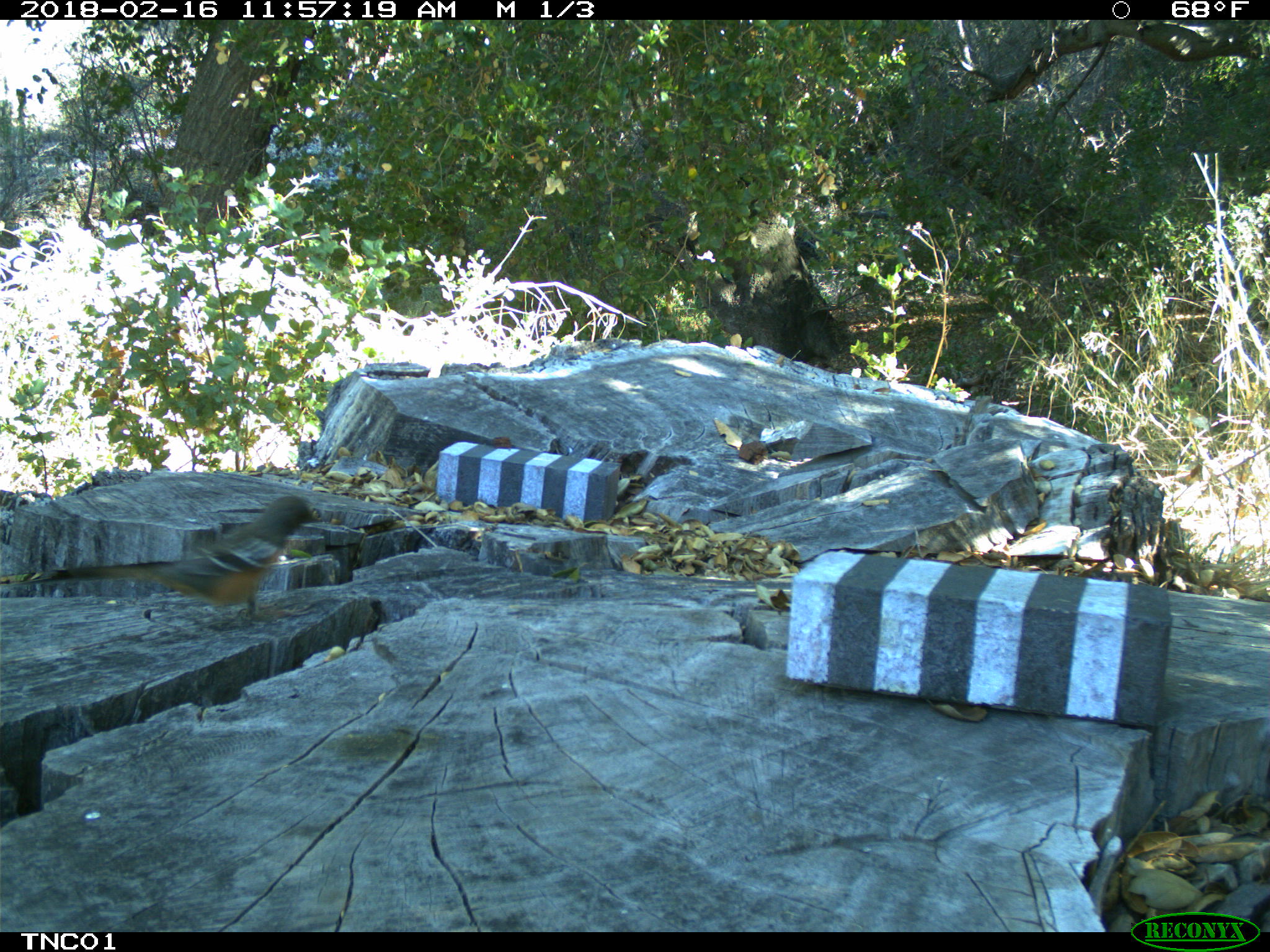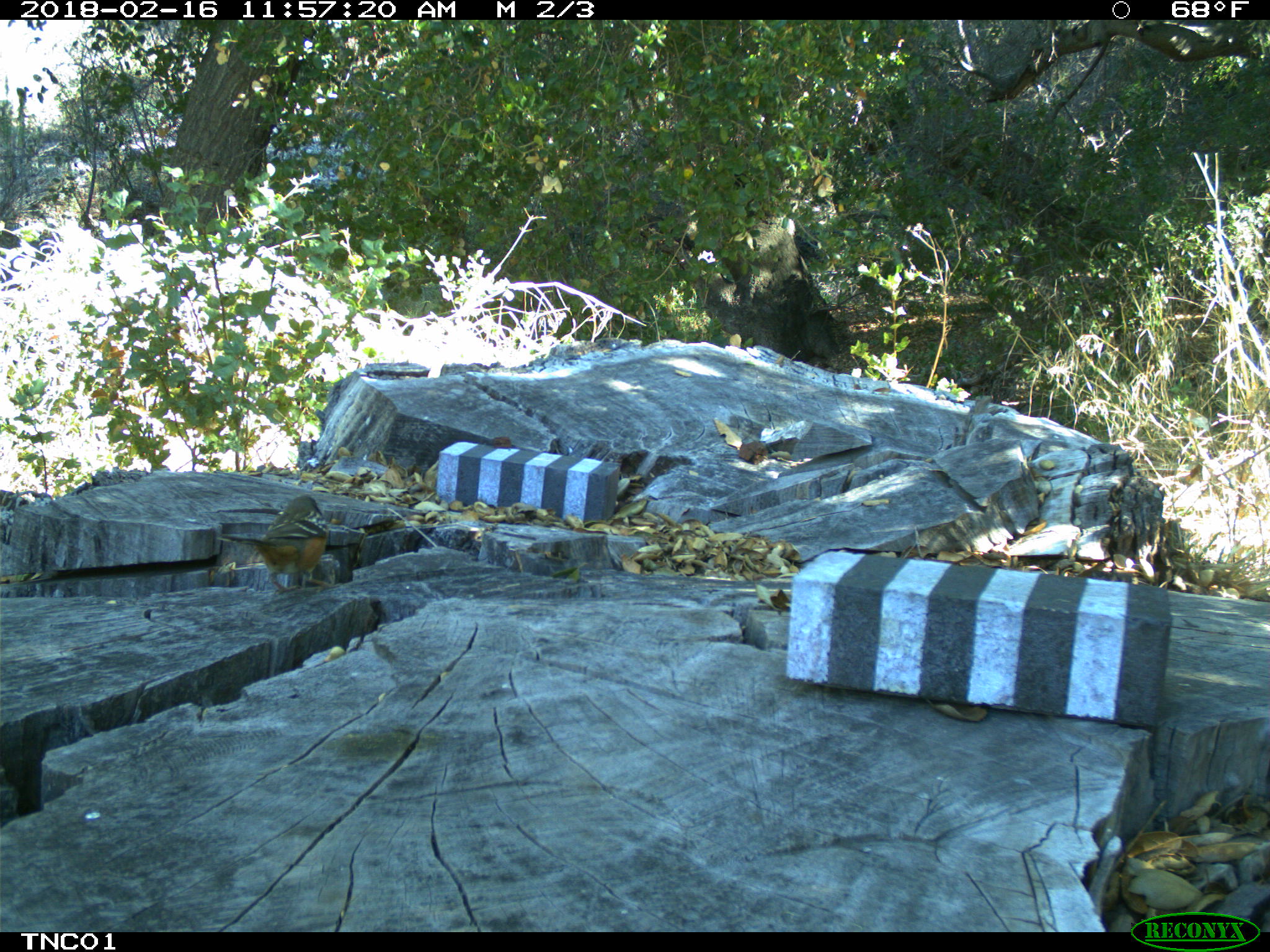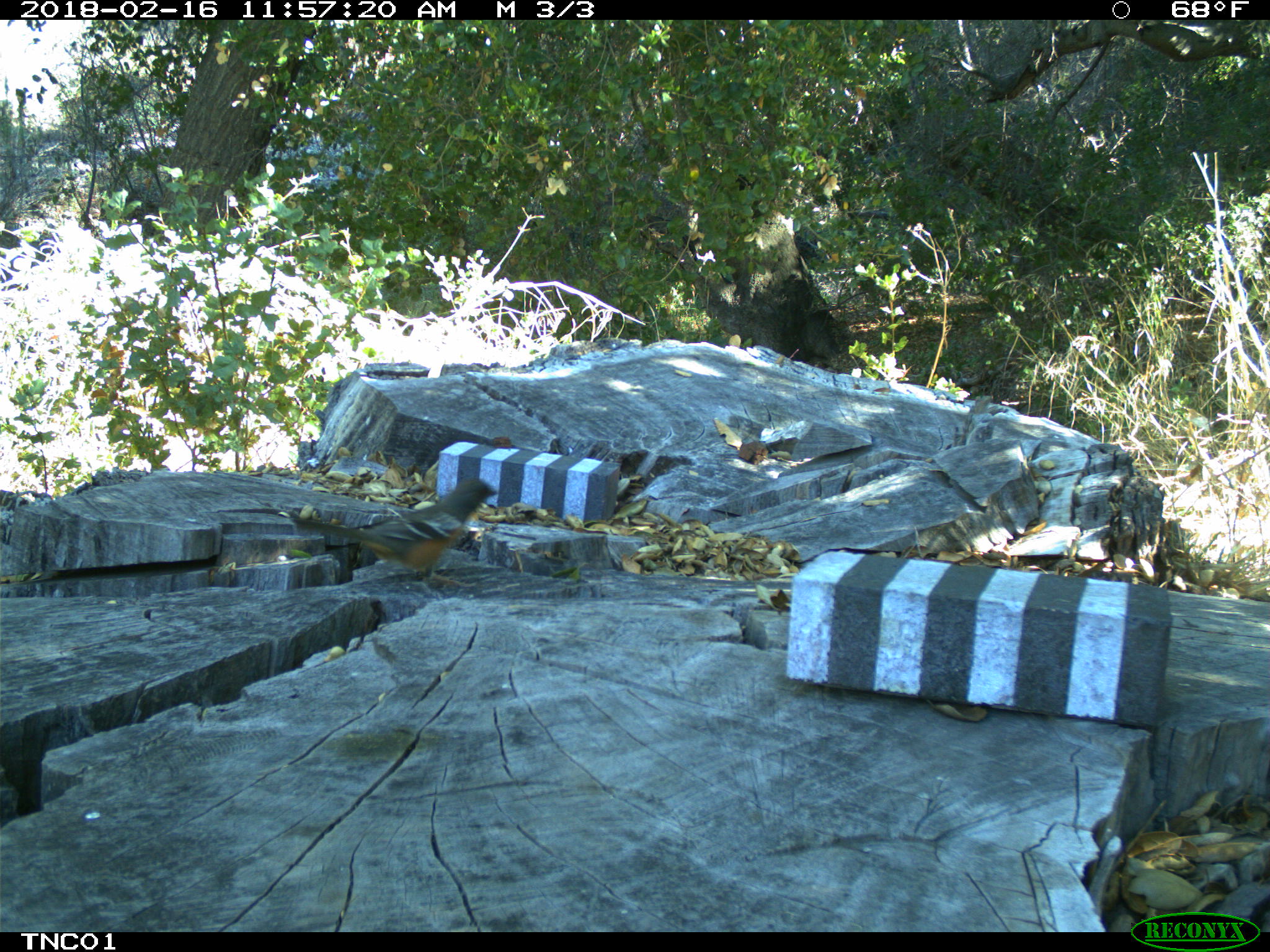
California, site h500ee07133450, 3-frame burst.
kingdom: Animalia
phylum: Chordata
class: Aves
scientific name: Aves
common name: bird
Bird (Aves).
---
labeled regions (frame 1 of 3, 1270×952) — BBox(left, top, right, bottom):
bird: BBox(11, 495, 321, 627)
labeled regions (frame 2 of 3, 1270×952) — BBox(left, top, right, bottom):
bird: BBox(218, 493, 337, 593)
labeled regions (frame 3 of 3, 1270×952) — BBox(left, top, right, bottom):
bird: BBox(293, 478, 502, 600)